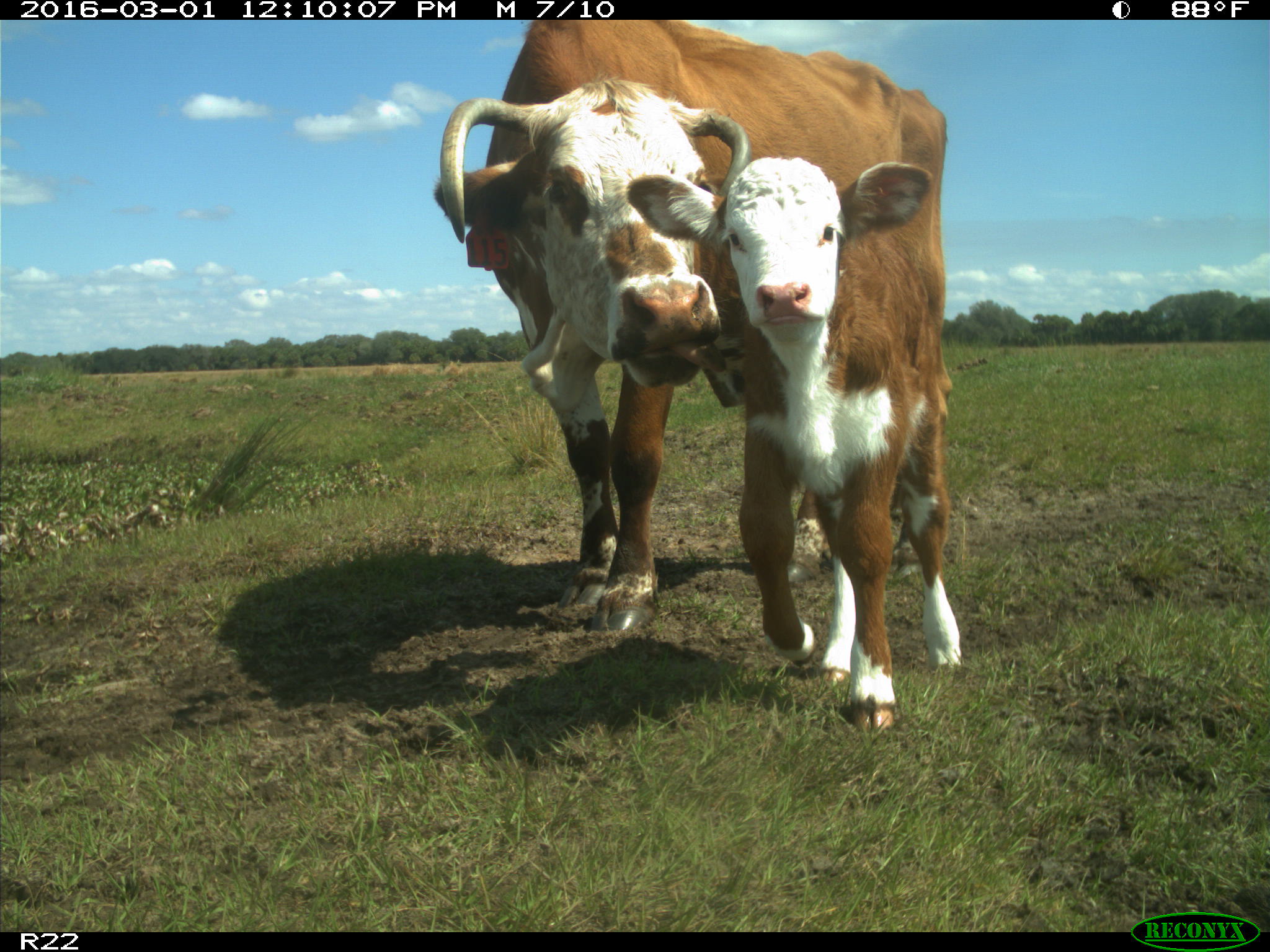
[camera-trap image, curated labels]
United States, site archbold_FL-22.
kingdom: Animalia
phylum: Chordata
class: Mammalia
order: Artiodactyla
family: Bovidae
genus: Bos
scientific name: Bos taurus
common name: domestic cow